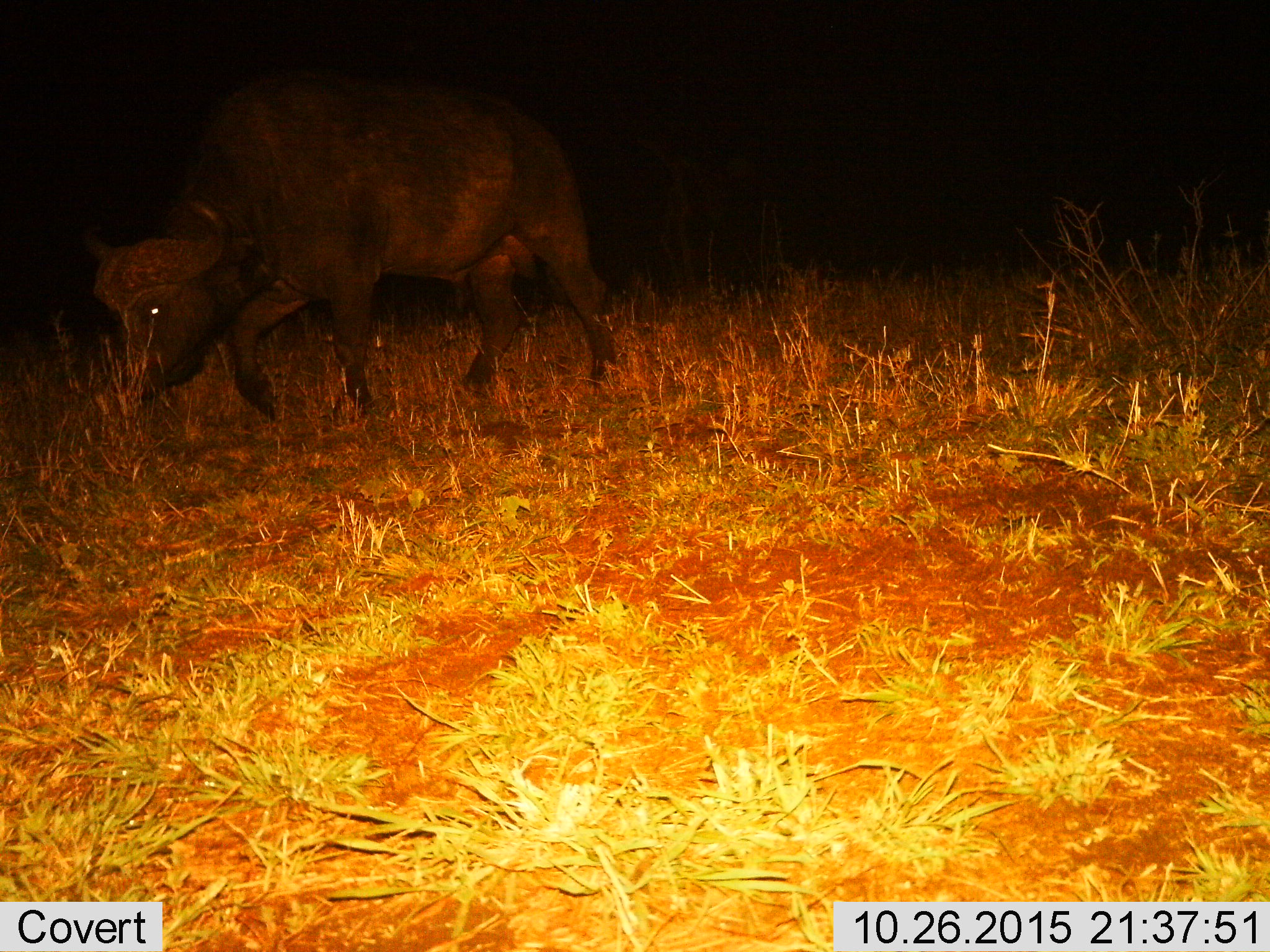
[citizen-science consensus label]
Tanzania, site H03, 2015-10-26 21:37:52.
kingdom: Animalia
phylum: Chordata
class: Mammalia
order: Artiodactyla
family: Bovidae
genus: Syncerus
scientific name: Syncerus caffer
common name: cape buffalo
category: buffalo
Buffalo (cape buffalo) (Syncerus caffer), count 1. Behavior (volunteer vote fractions): standing 22%, resting 0%, moving 78%, interacting 0%. Young present (vote fraction): 0%. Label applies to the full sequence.